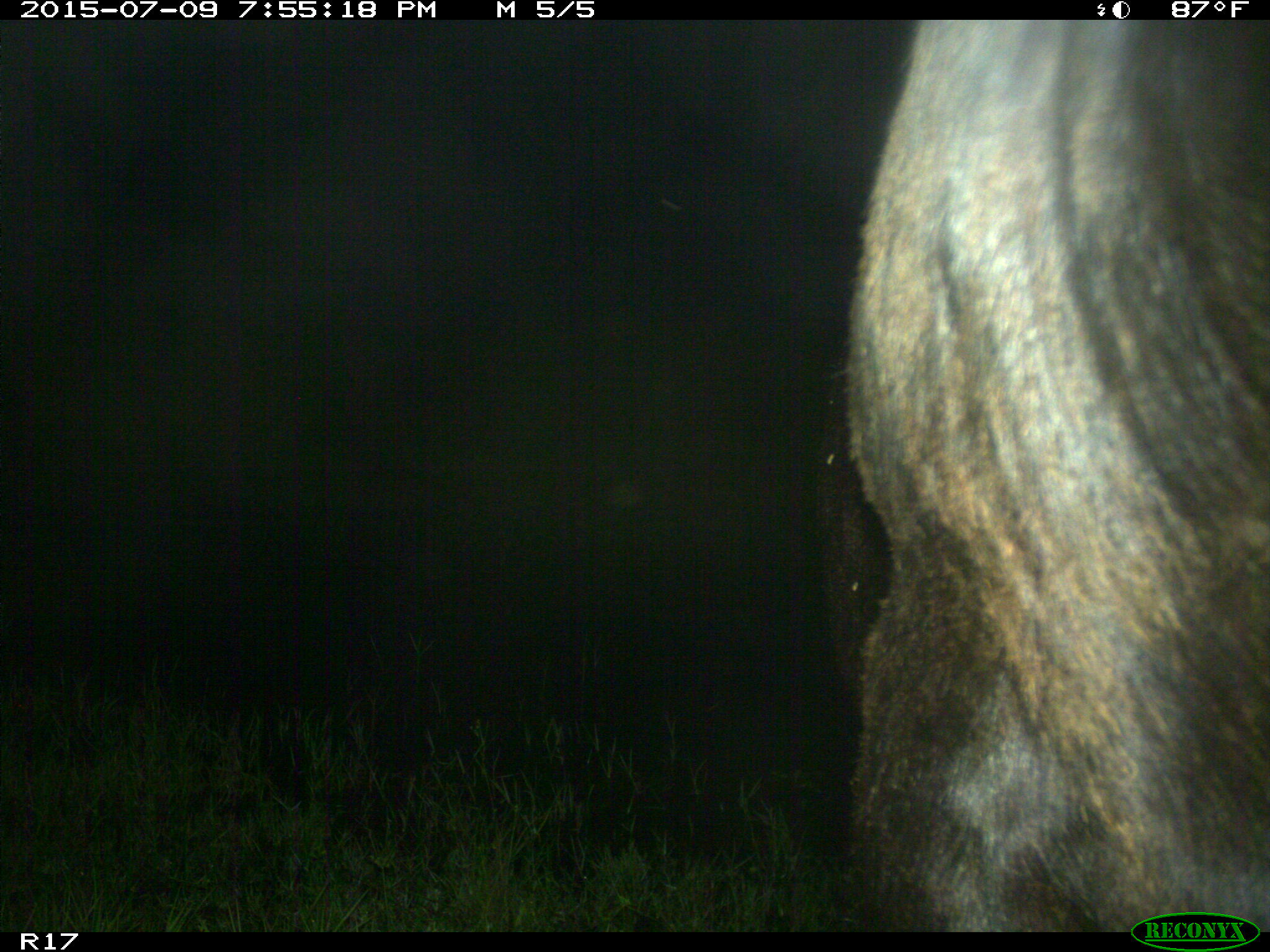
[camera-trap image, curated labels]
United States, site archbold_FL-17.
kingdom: Animalia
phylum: Chordata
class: Mammalia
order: Artiodactyla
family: Bovidae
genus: Bos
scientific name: Bos taurus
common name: domestic cow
Bos taurus (domestic cow).